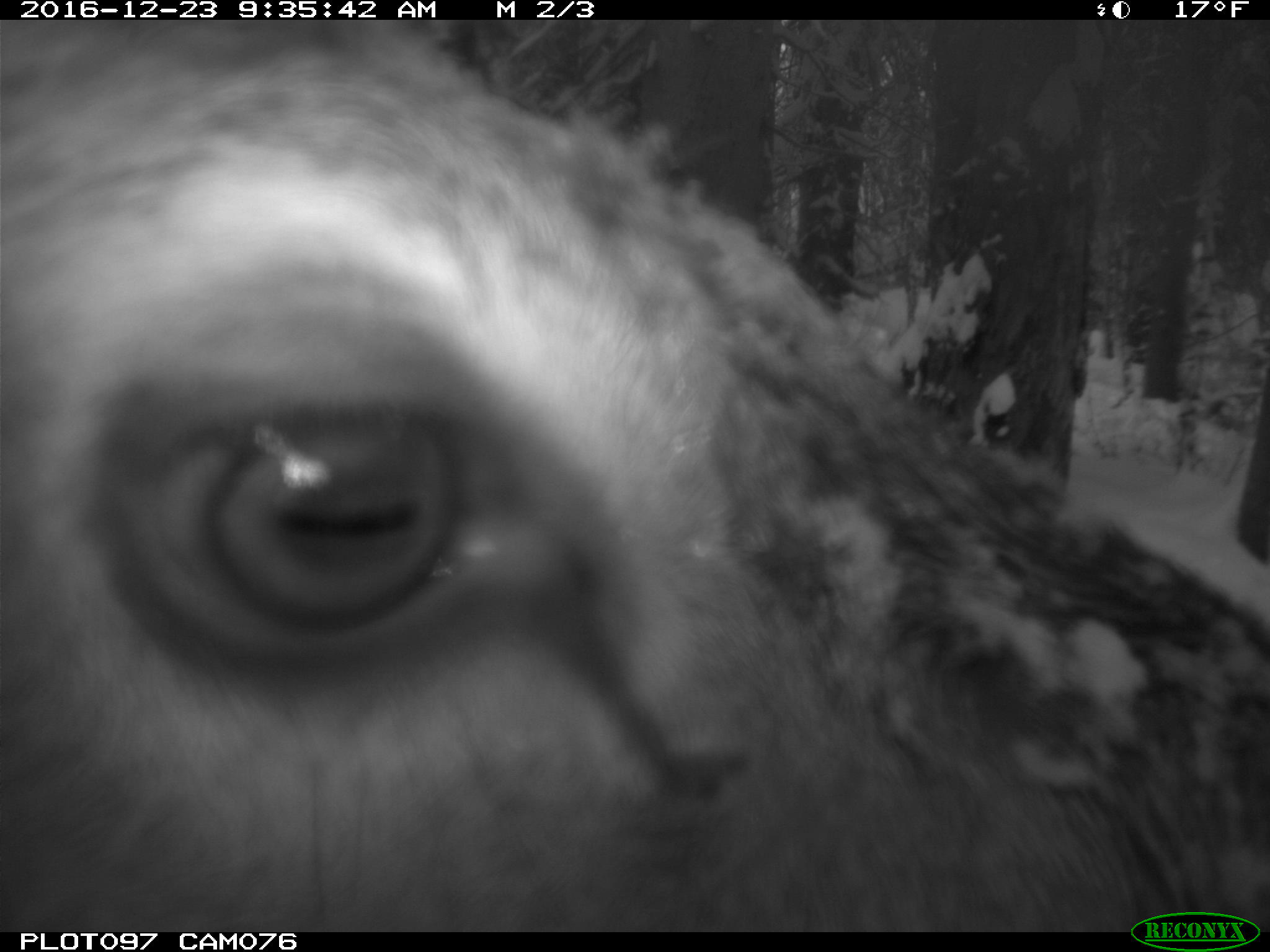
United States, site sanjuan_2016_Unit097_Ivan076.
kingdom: Animalia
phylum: Chordata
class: Mammalia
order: Artiodactyla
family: Cervidae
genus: Cervus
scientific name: Cervus elaphus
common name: red deer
Cervus elaphus (red deer).